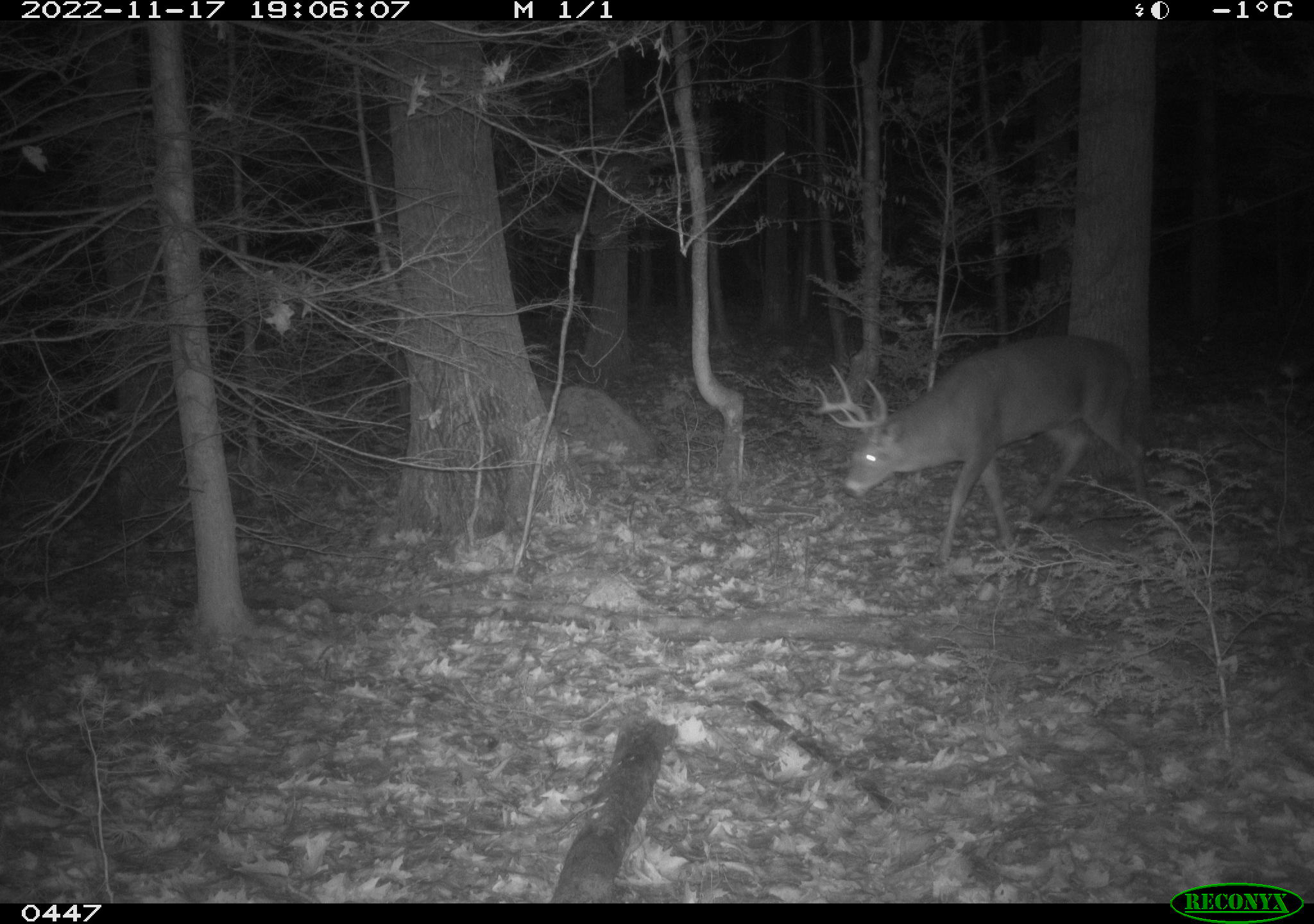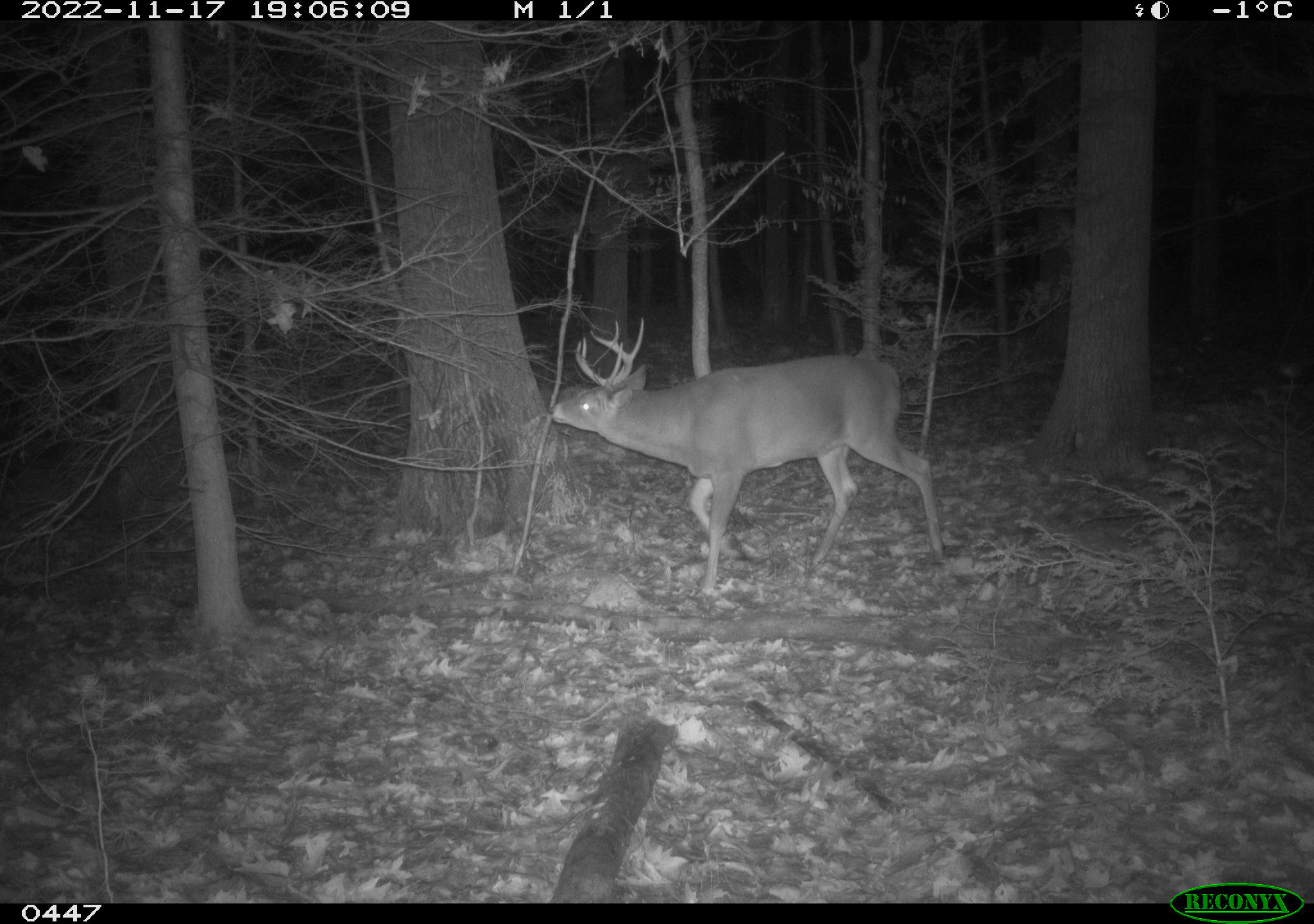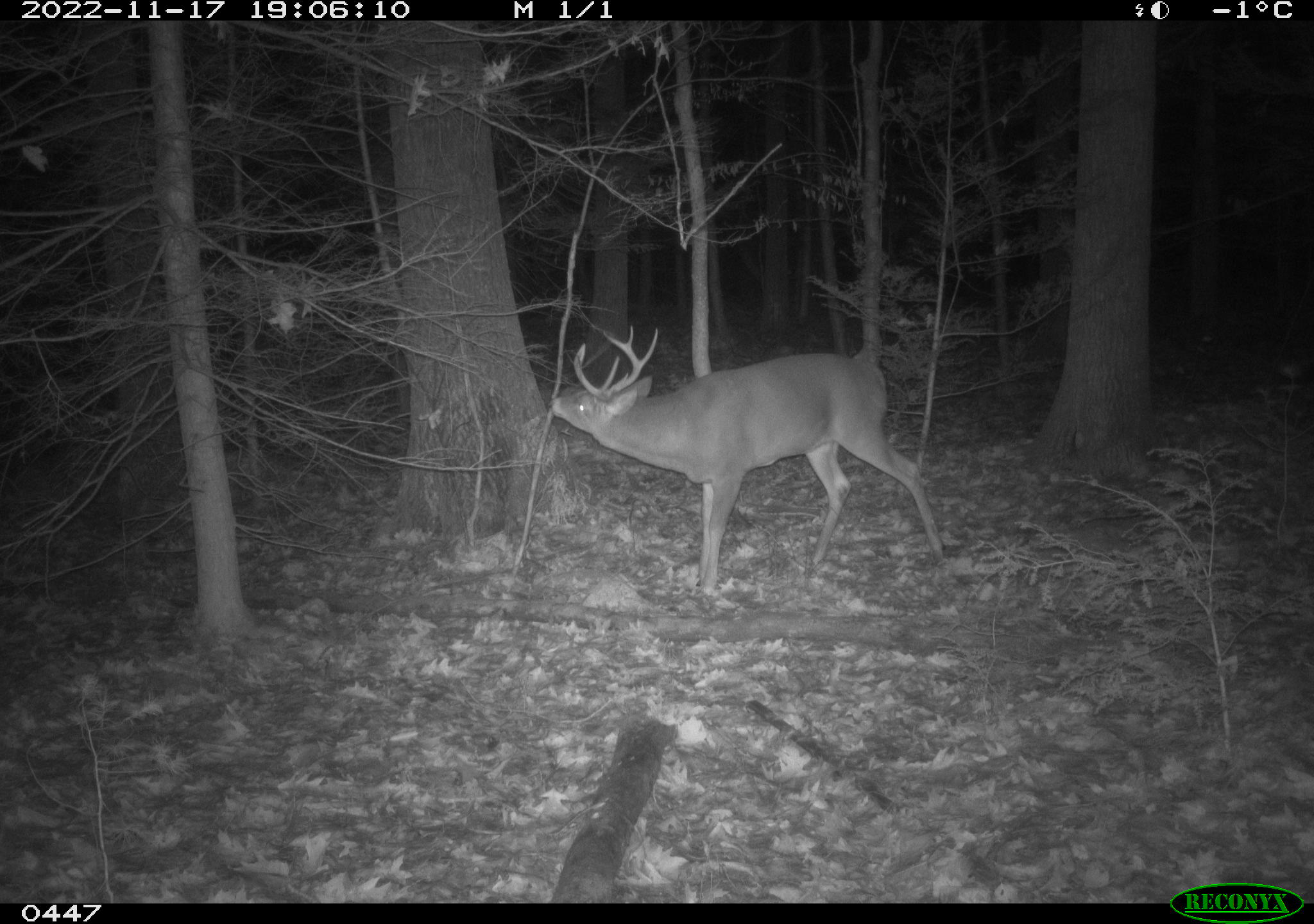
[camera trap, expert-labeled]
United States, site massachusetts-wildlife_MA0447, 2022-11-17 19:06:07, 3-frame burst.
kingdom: Animalia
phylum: Chordata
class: Mammalia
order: Artiodactyla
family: Cervidae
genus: Odocoileus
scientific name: Odocoileus virginianus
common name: white-tailed deer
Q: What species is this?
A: White-tailed deer (Odocoileus virginianus).